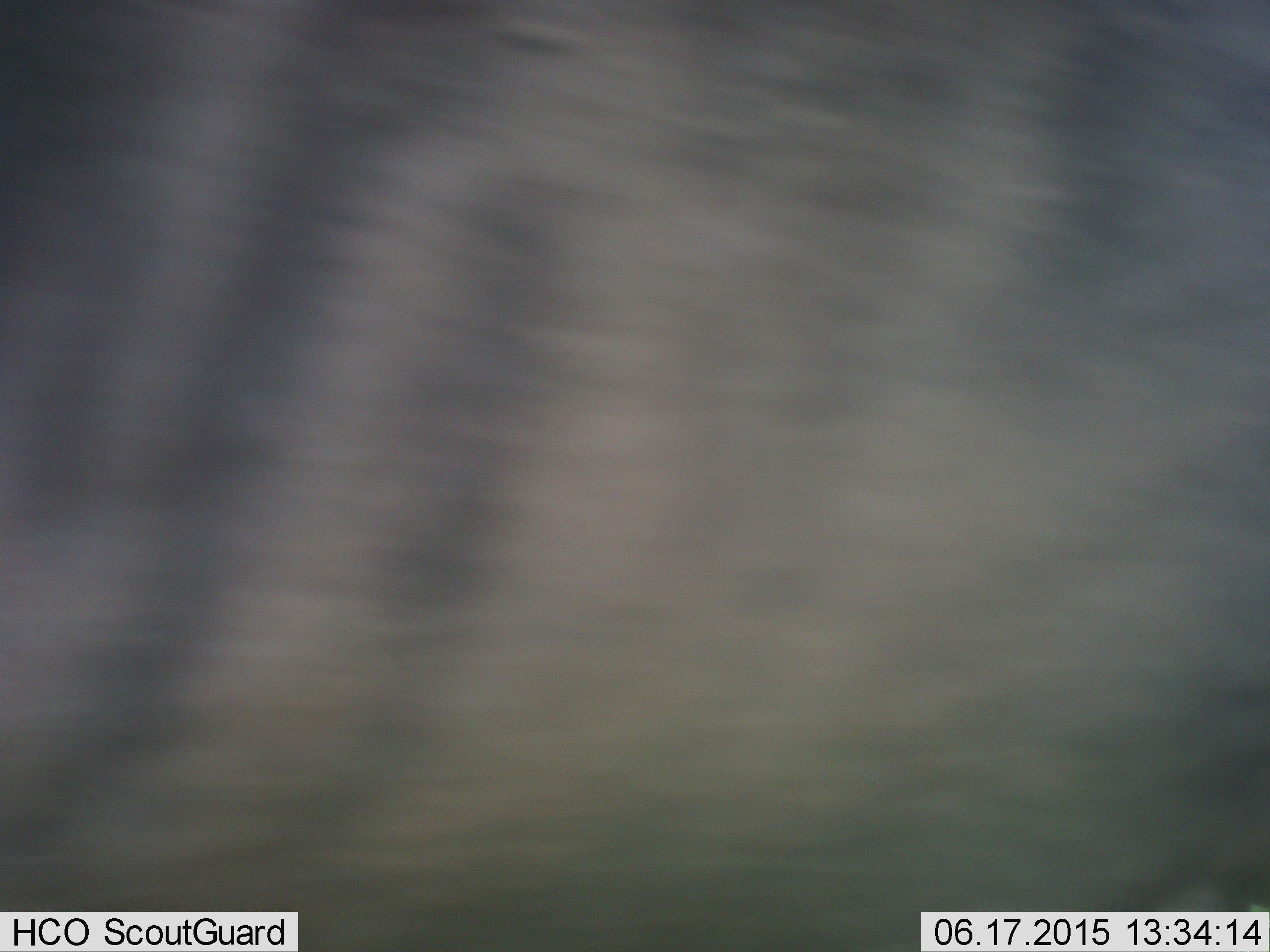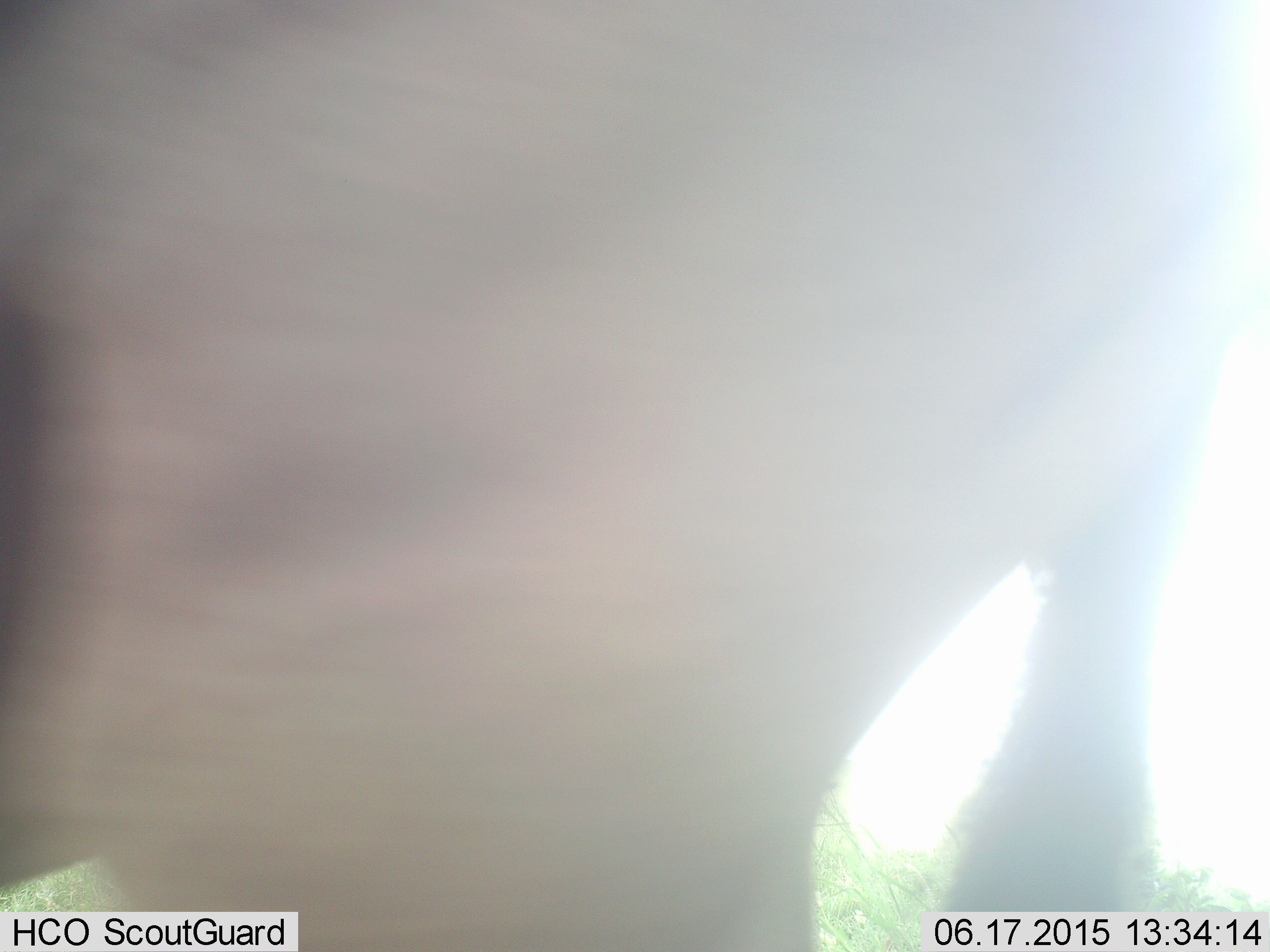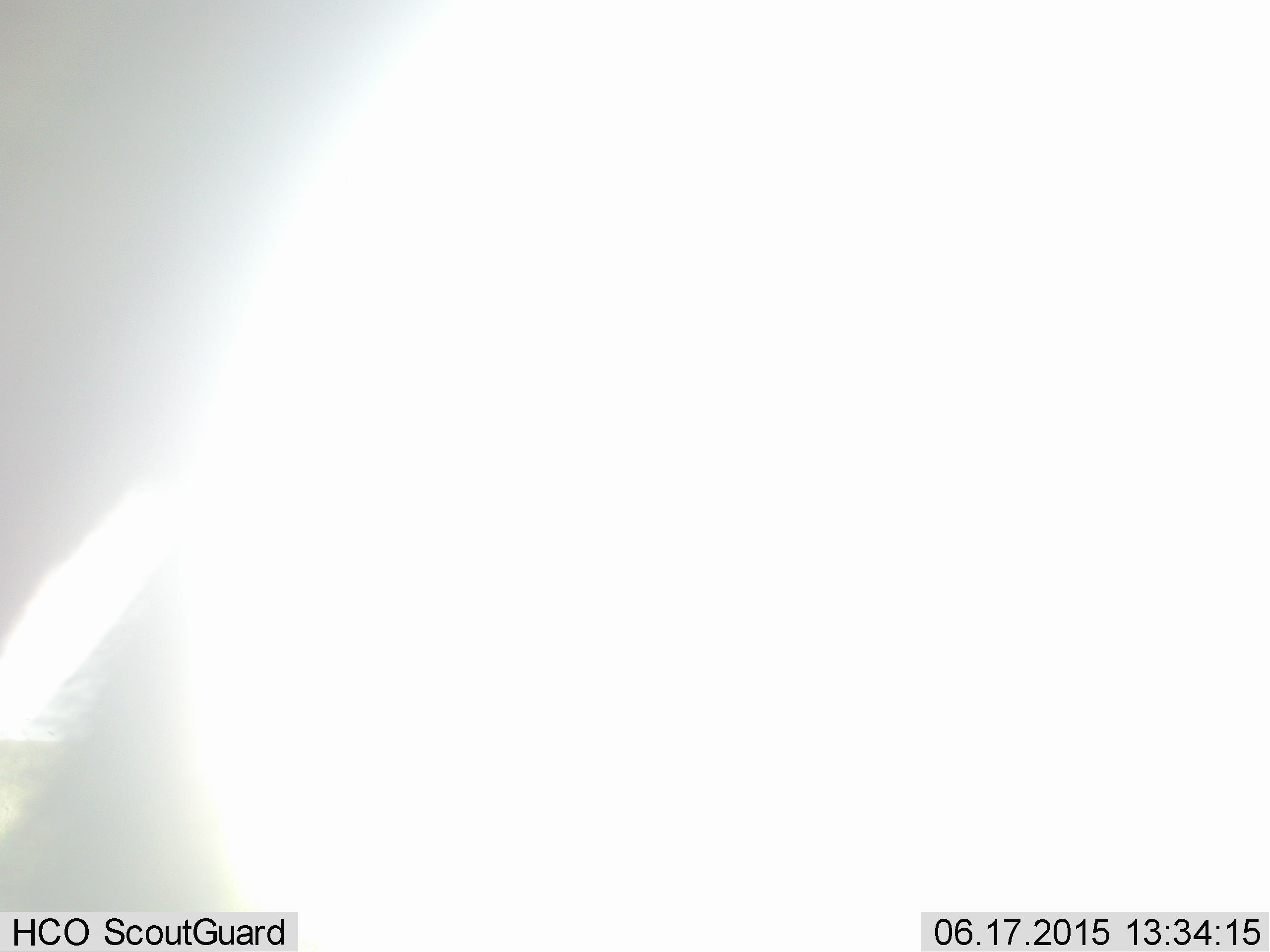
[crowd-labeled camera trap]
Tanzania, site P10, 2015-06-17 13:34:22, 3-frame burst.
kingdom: Animalia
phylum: Chordata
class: Mammalia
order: Artiodactyla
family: Bovidae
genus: Connochaetes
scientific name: Connochaetes taurinus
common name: blue wildebeest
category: wildebeest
Wildebeest (blue wildebeest) (Connochaetes taurinus), count 1. Behavior (volunteer vote fractions): standing 40%, resting 0%, moving 60%, interacting 0%. Young present (vote fraction): 0%. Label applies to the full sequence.